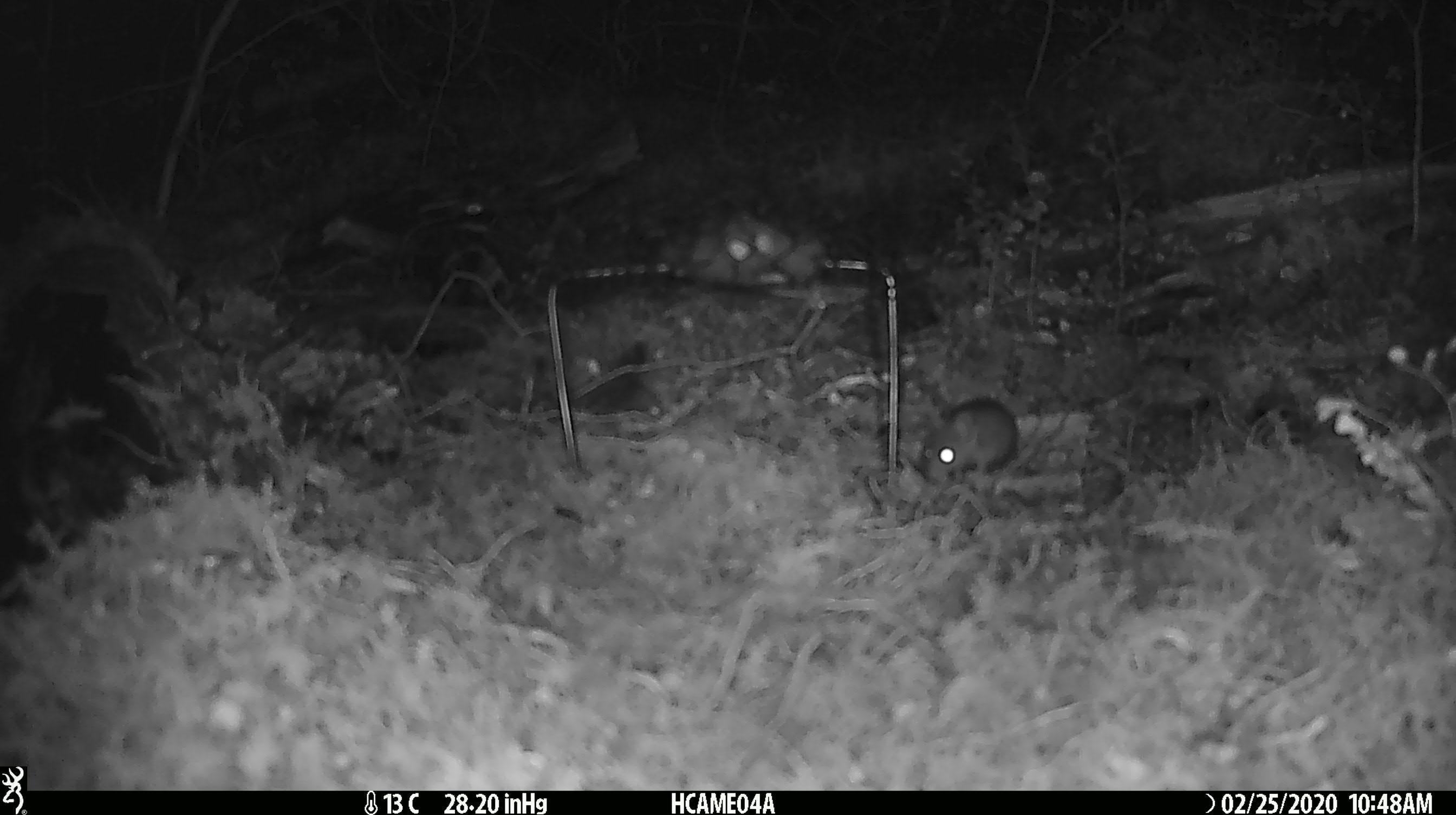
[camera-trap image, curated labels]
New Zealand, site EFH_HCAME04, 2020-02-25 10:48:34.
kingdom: Animalia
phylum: Chordata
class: Mammalia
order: Rodentia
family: Muridae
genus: Mus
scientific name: Mus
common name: mouse